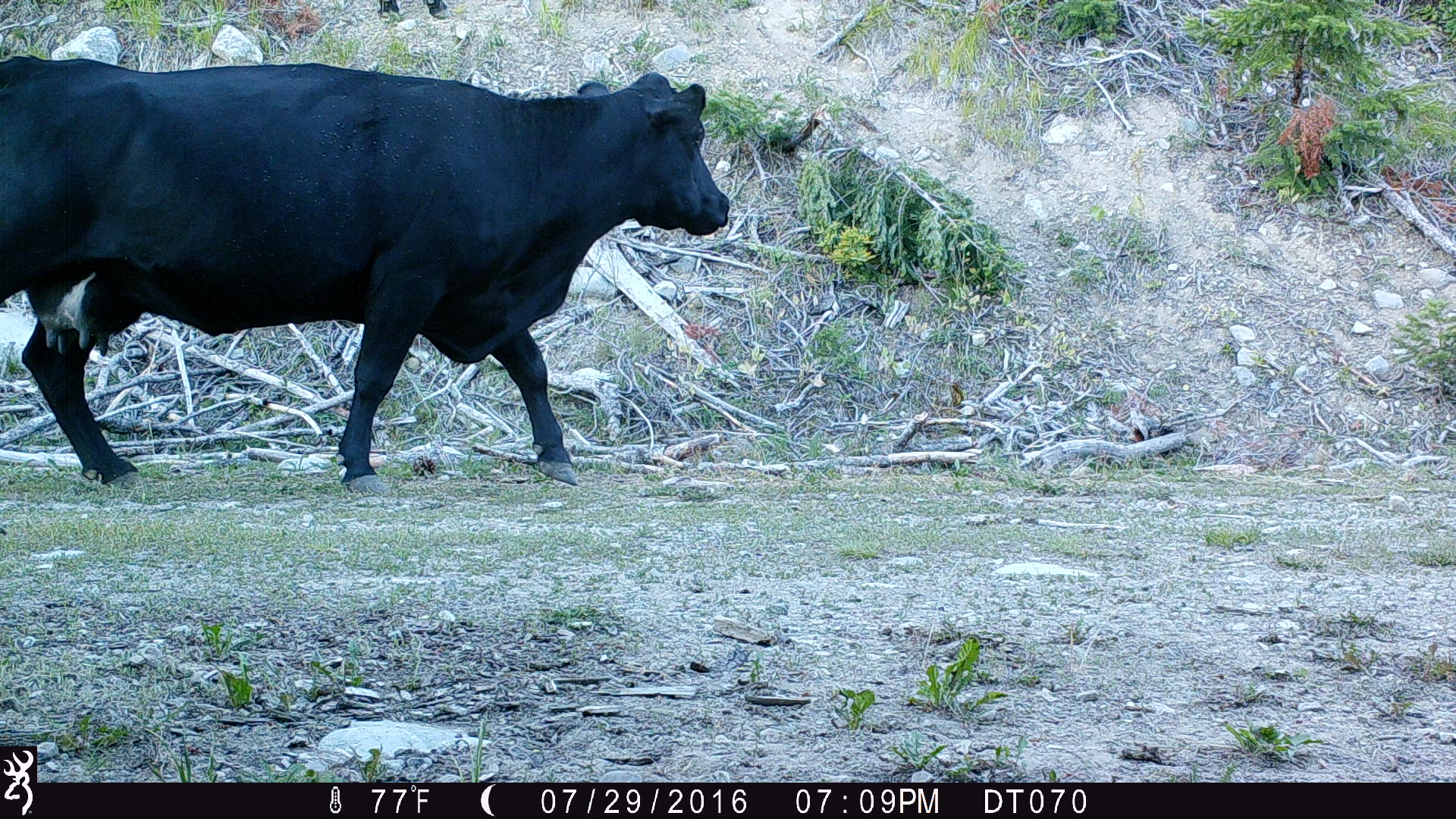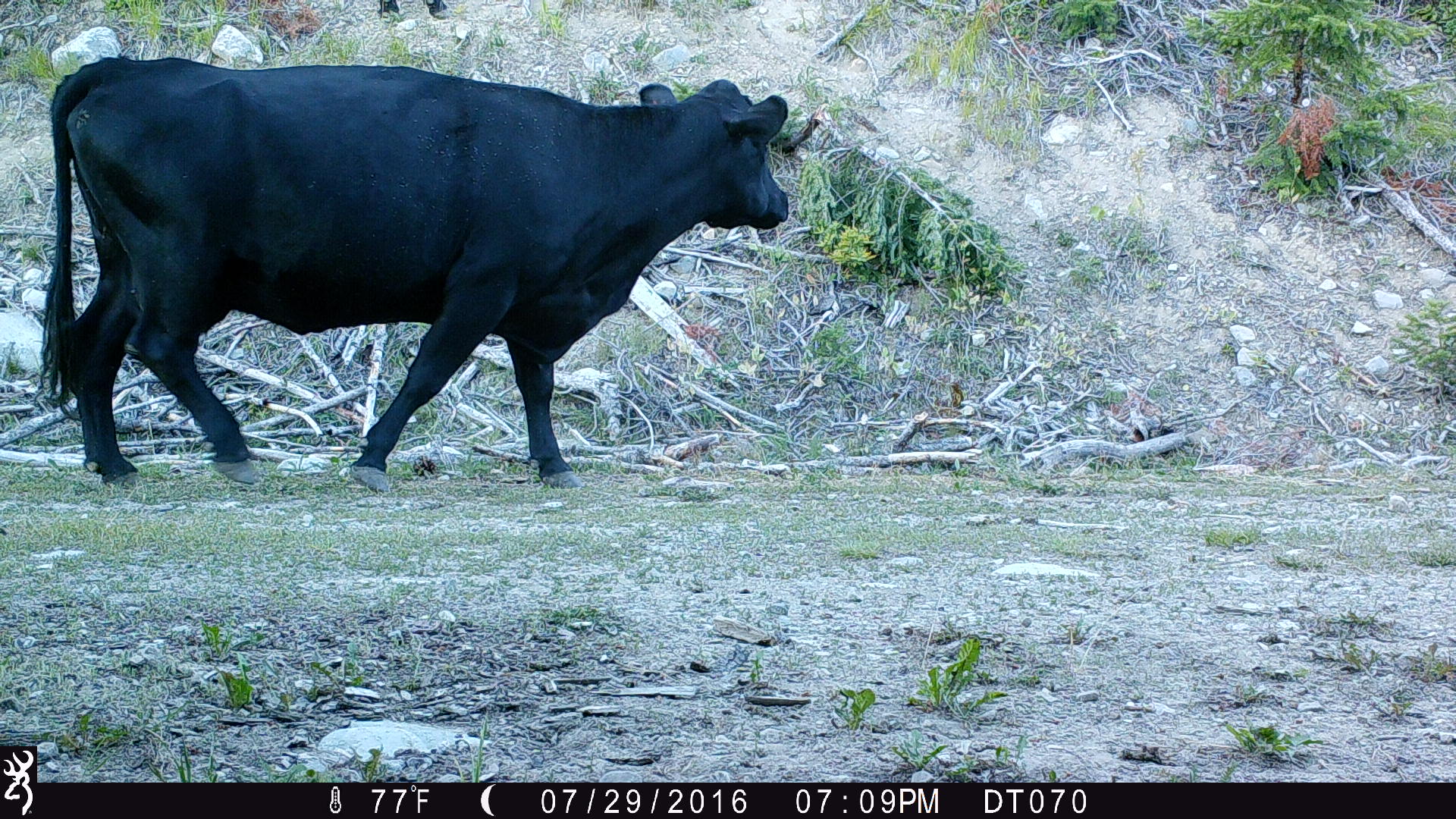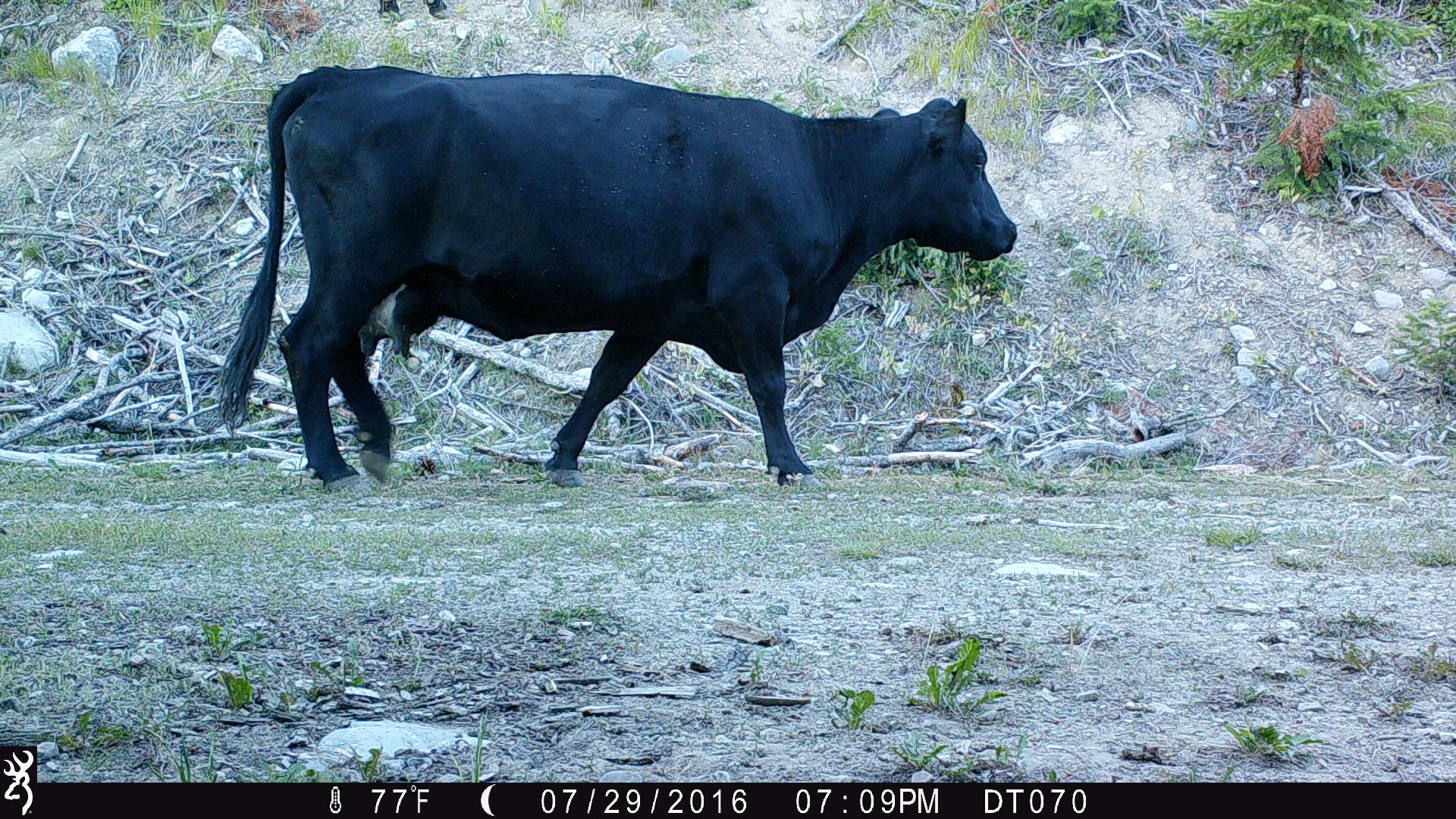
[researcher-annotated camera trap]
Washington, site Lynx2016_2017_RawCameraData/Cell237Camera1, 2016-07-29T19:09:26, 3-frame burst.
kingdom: Animalia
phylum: Chordata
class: Mammalia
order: Artiodactyla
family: Bovidae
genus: Bos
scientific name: Bos taurus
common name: domestic cattle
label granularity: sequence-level